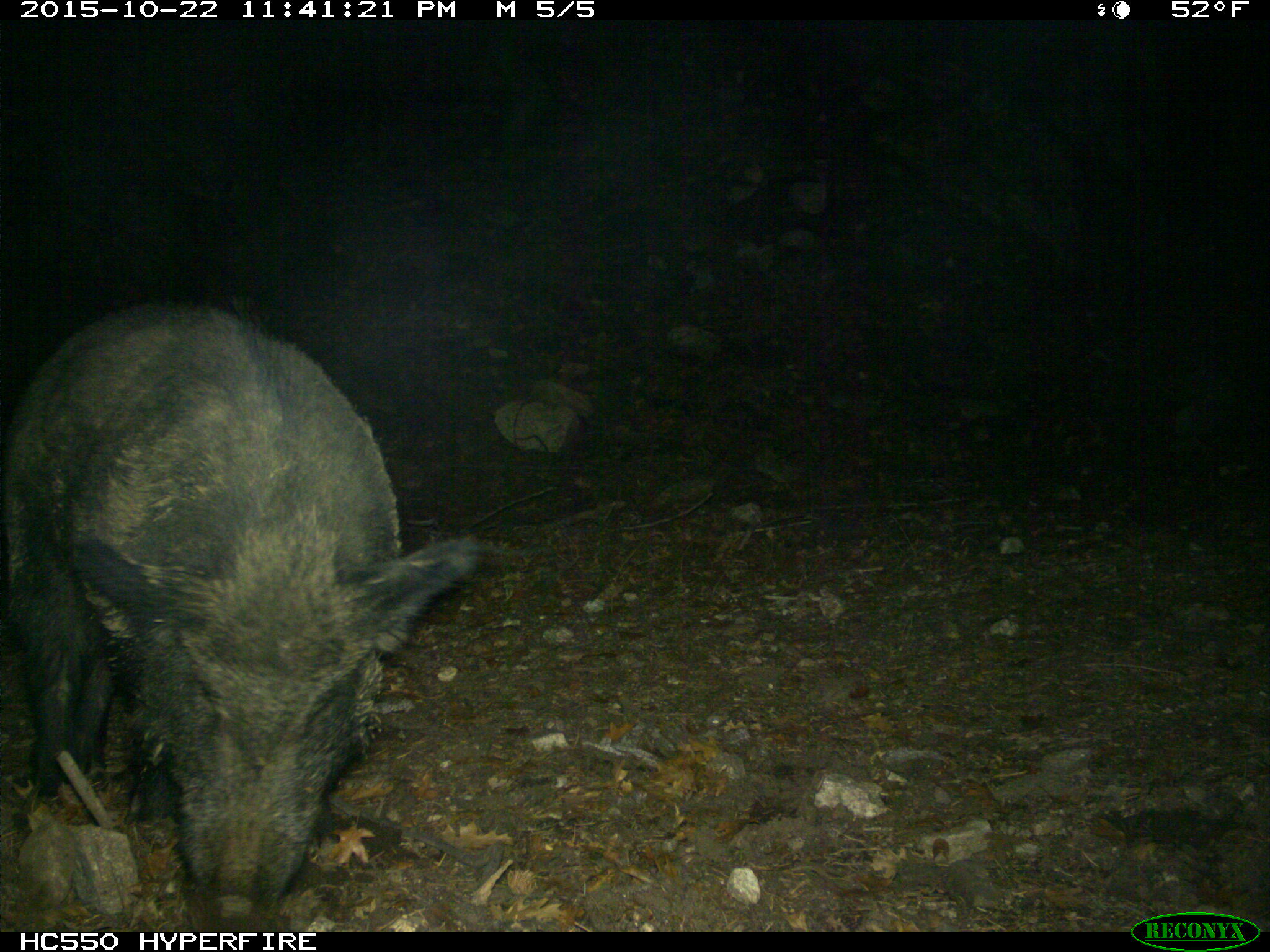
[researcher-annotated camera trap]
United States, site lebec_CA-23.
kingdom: Animalia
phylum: Chordata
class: Mammalia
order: Artiodactyla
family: Suidae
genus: Sus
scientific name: Sus scrofa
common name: wild boar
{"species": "Sus scrofa (wild boar)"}